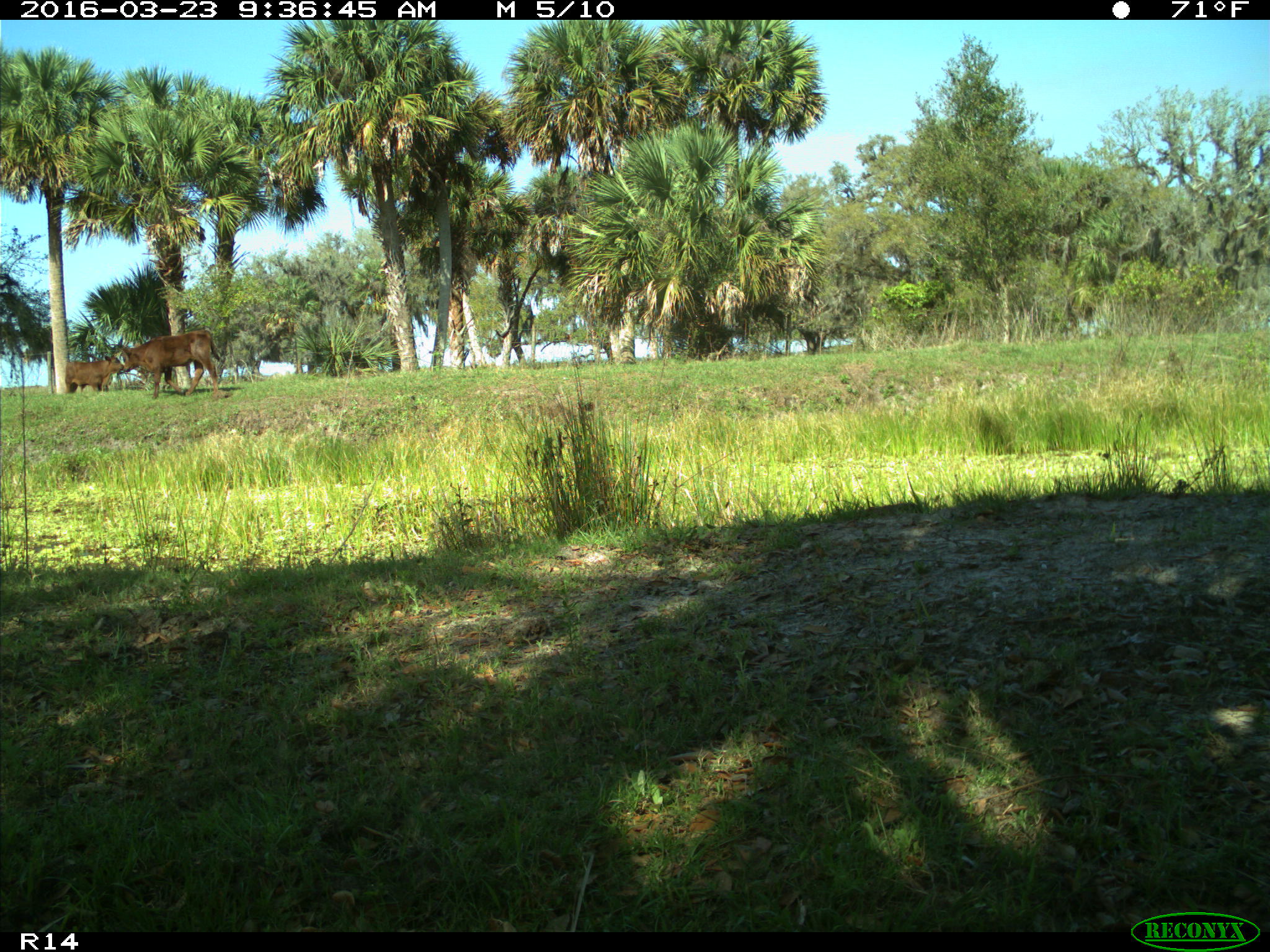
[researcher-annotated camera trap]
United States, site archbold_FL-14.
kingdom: Animalia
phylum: Chordata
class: Mammalia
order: Artiodactyla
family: Bovidae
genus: Bos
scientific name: Bos taurus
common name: domestic cow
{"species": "Bos taurus (domestic cow)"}